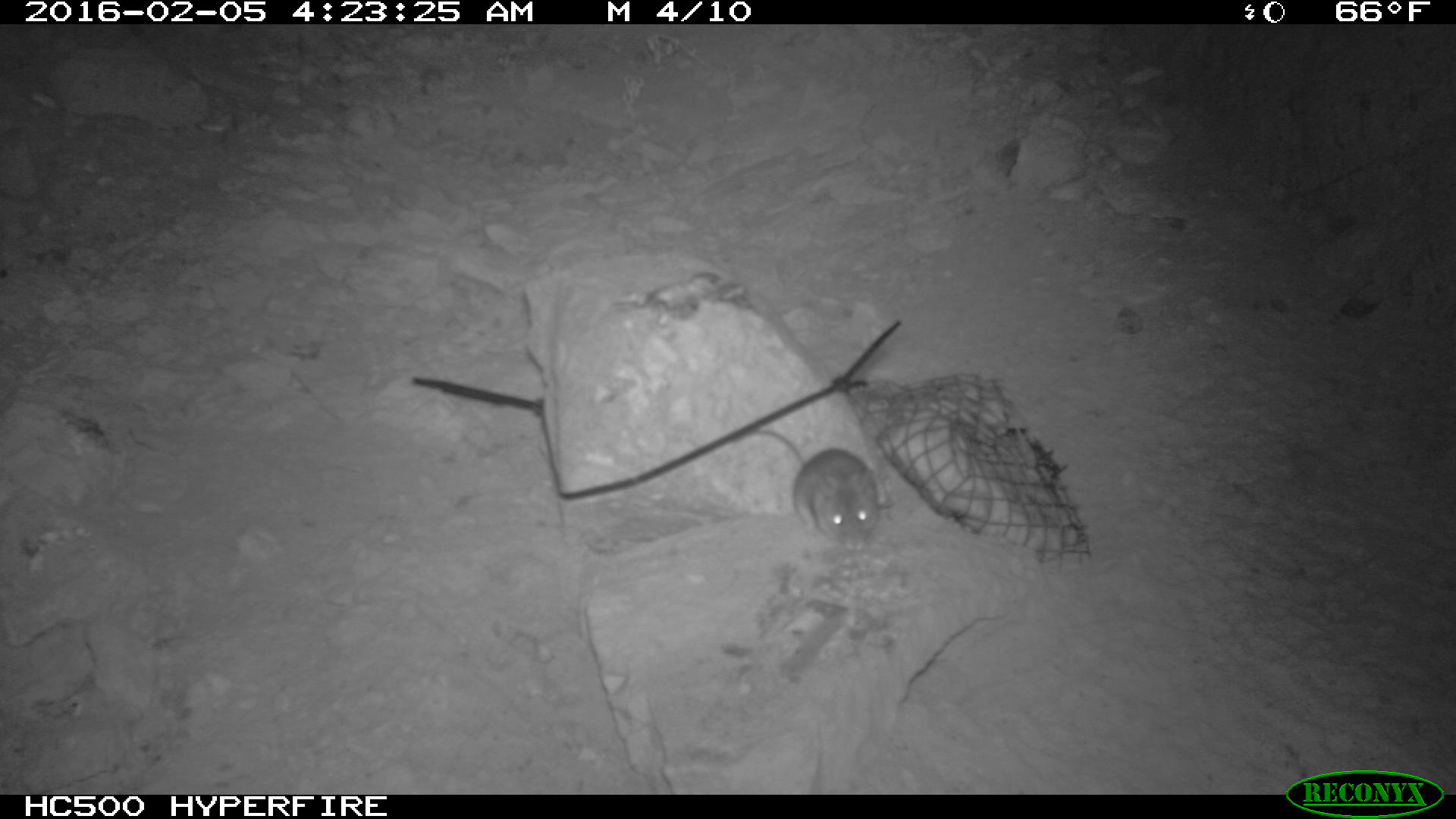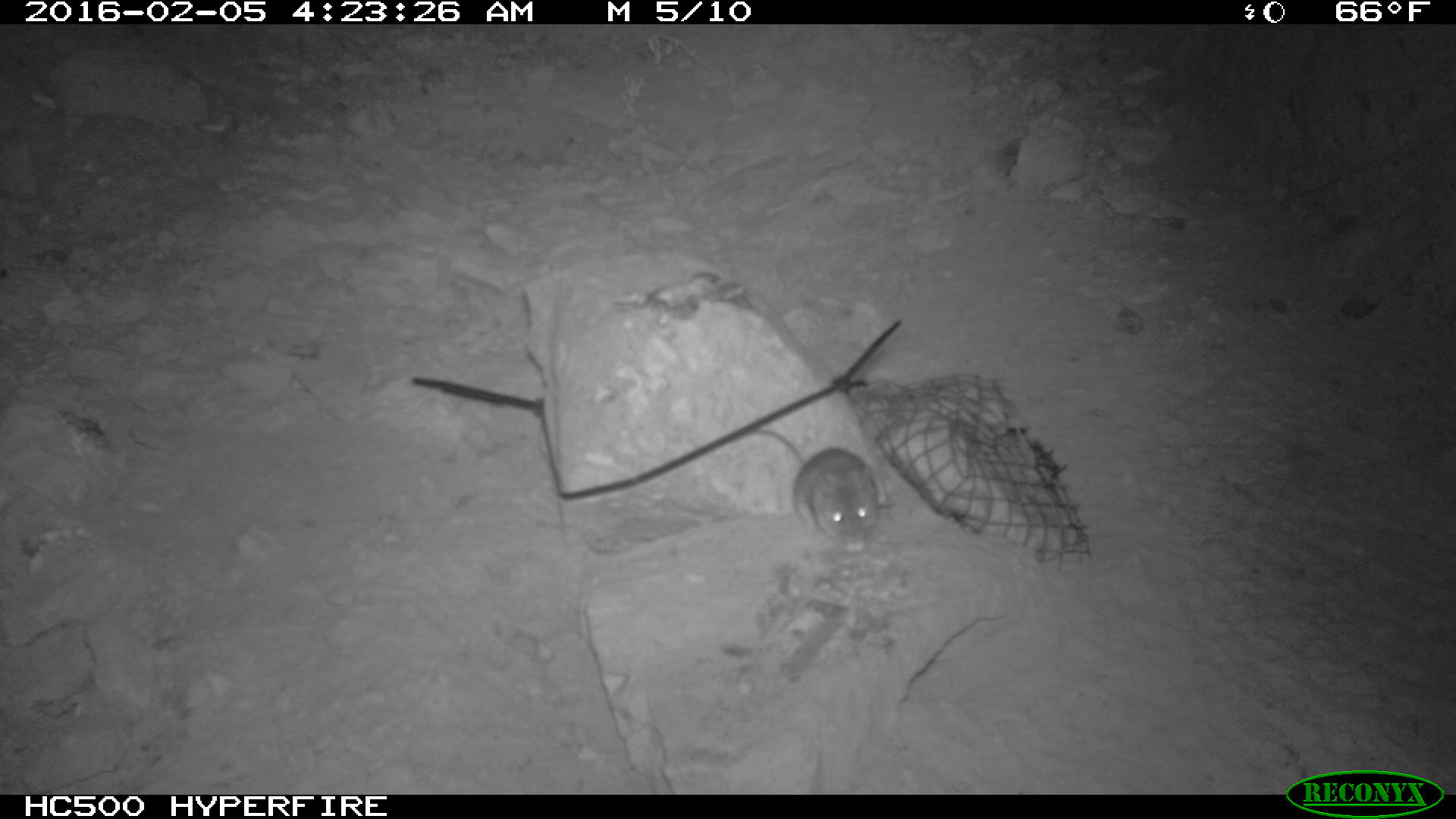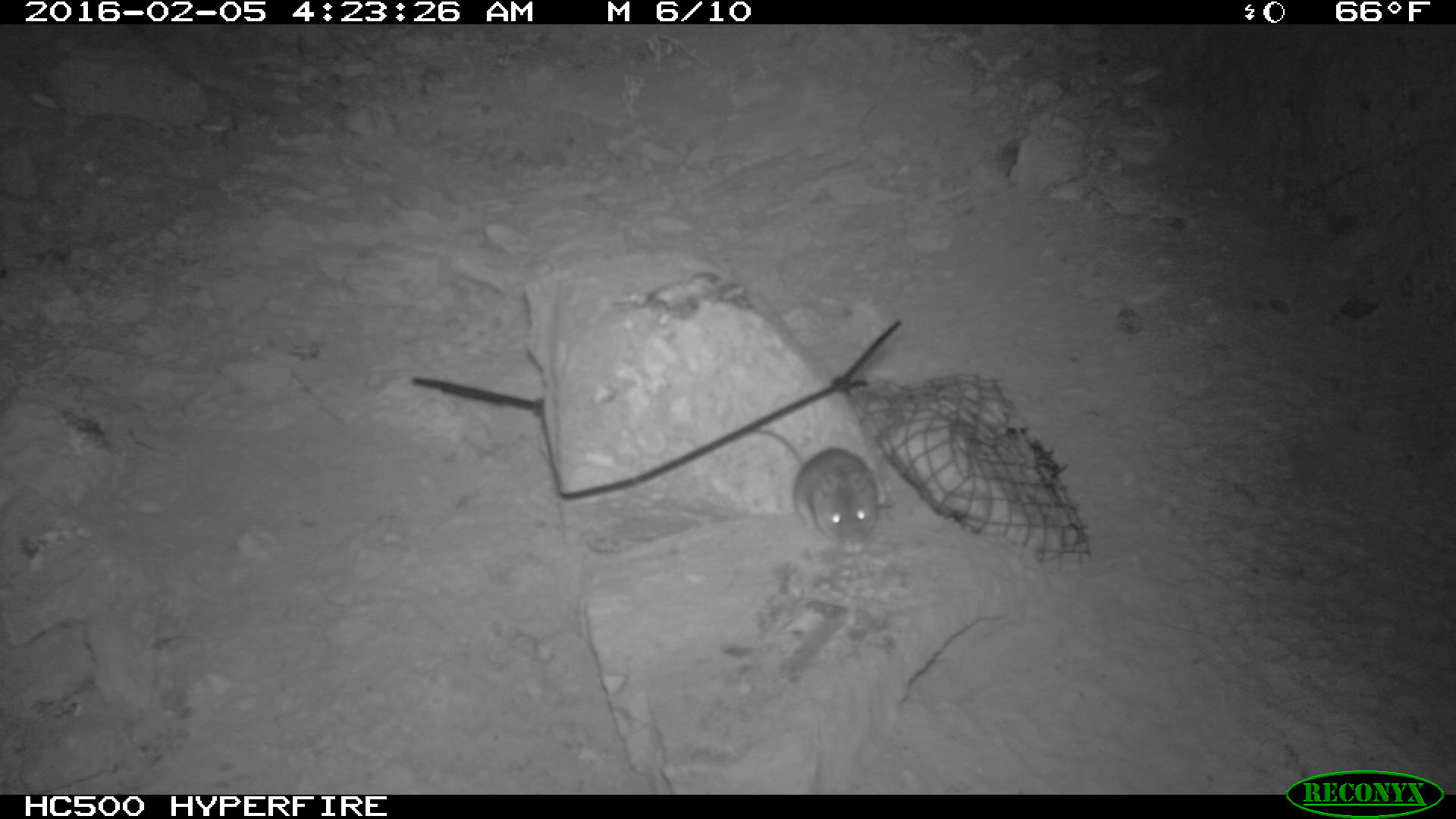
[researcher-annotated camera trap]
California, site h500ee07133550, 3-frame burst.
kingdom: Animalia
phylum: Chordata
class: Mammalia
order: Rodentia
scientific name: Rodentia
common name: rodent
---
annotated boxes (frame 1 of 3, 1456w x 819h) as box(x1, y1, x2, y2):
rodent: box(745, 424, 880, 551)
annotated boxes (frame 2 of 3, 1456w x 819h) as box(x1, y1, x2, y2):
rodent: box(738, 425, 880, 551)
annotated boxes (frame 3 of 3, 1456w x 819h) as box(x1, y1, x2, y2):
rodent: box(755, 429, 878, 553)